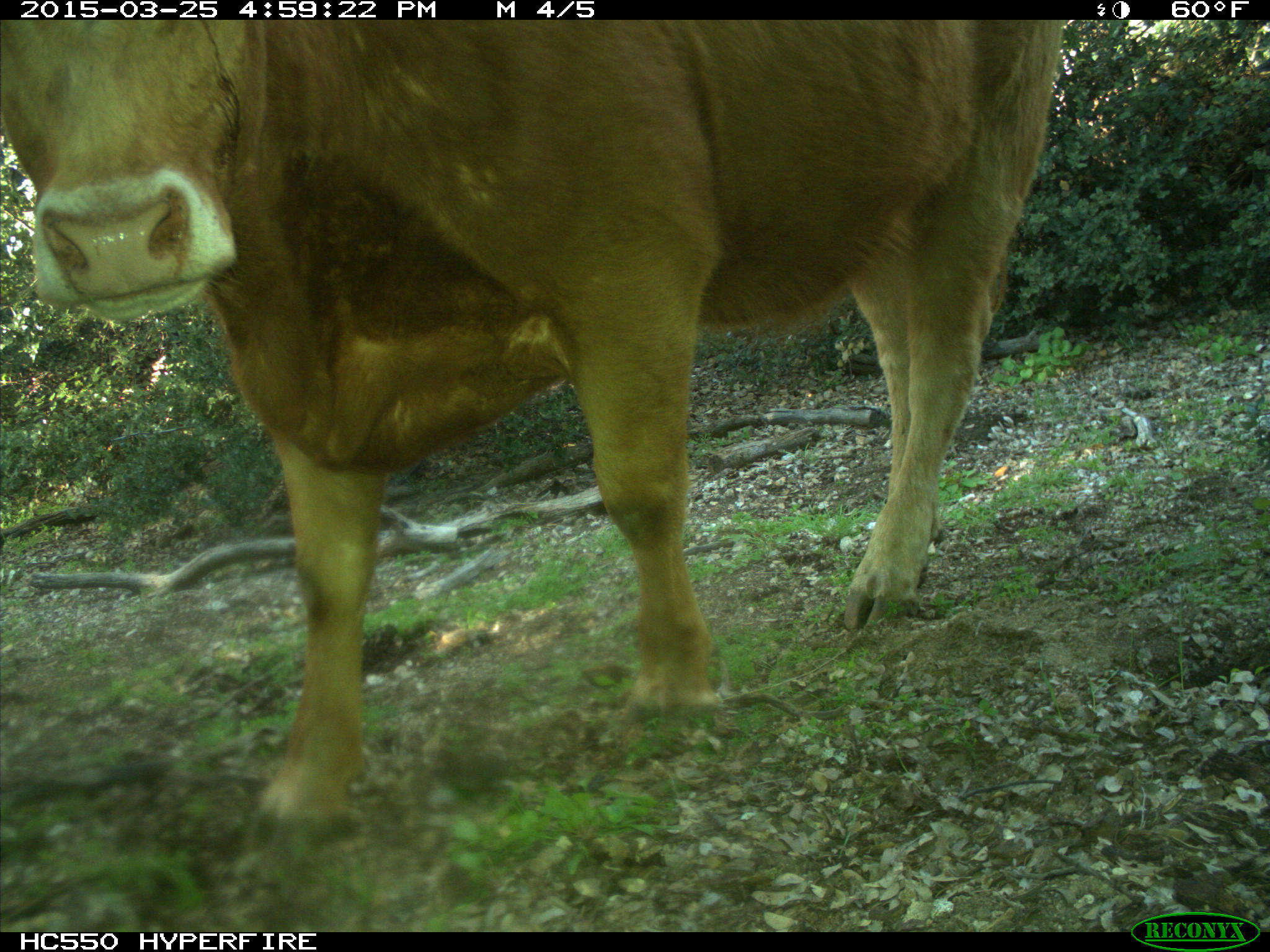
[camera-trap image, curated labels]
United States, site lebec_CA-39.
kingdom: Animalia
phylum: Chordata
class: Mammalia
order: Artiodactyla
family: Bovidae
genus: Bos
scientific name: Bos taurus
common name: domestic cow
Bos taurus (domestic cow).